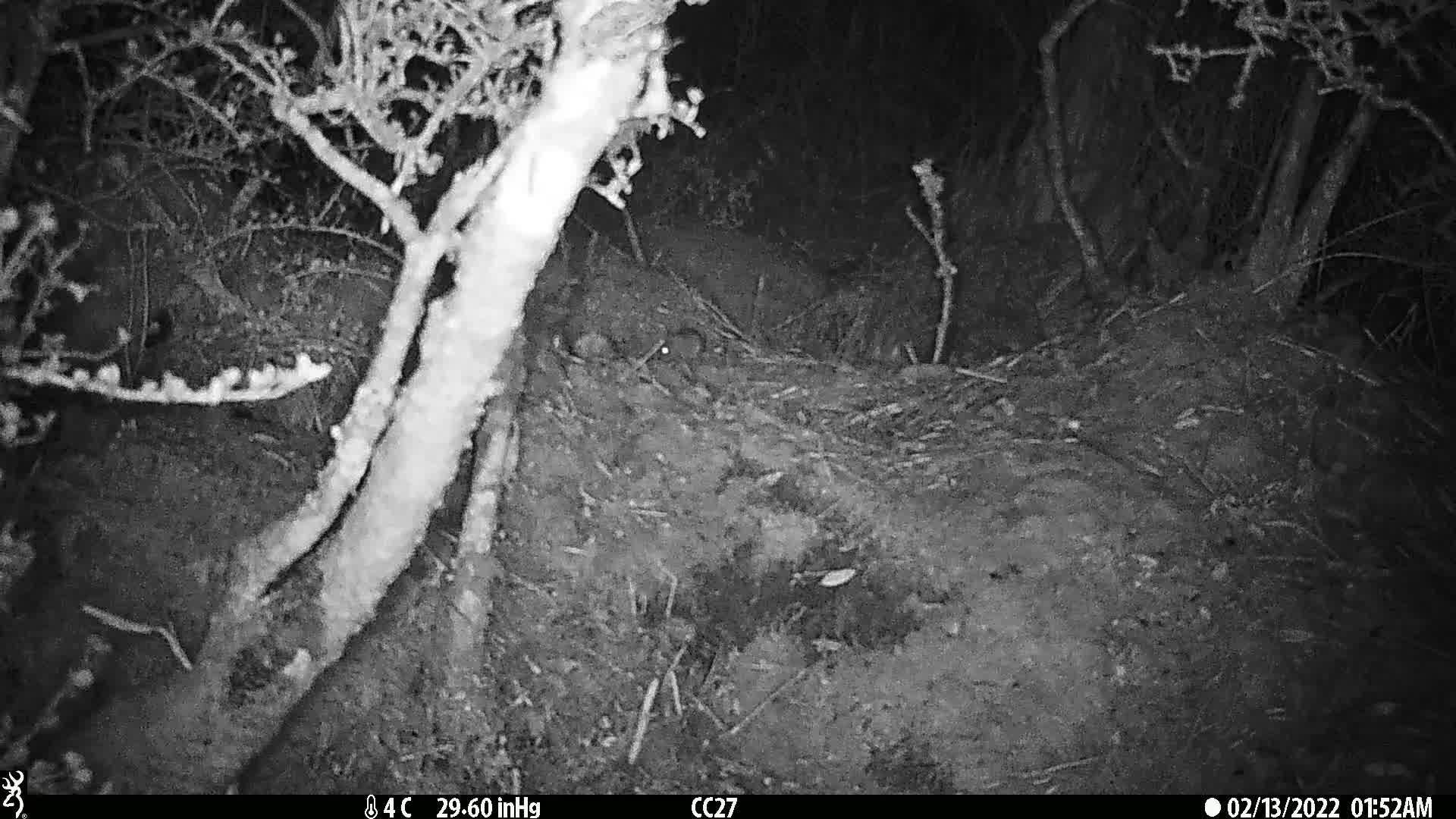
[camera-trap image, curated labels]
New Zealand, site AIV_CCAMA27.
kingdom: Animalia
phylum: Chordata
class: Mammalia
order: Rodentia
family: Muridae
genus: Mus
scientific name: Mus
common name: mouse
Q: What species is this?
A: Mouse (Mus).